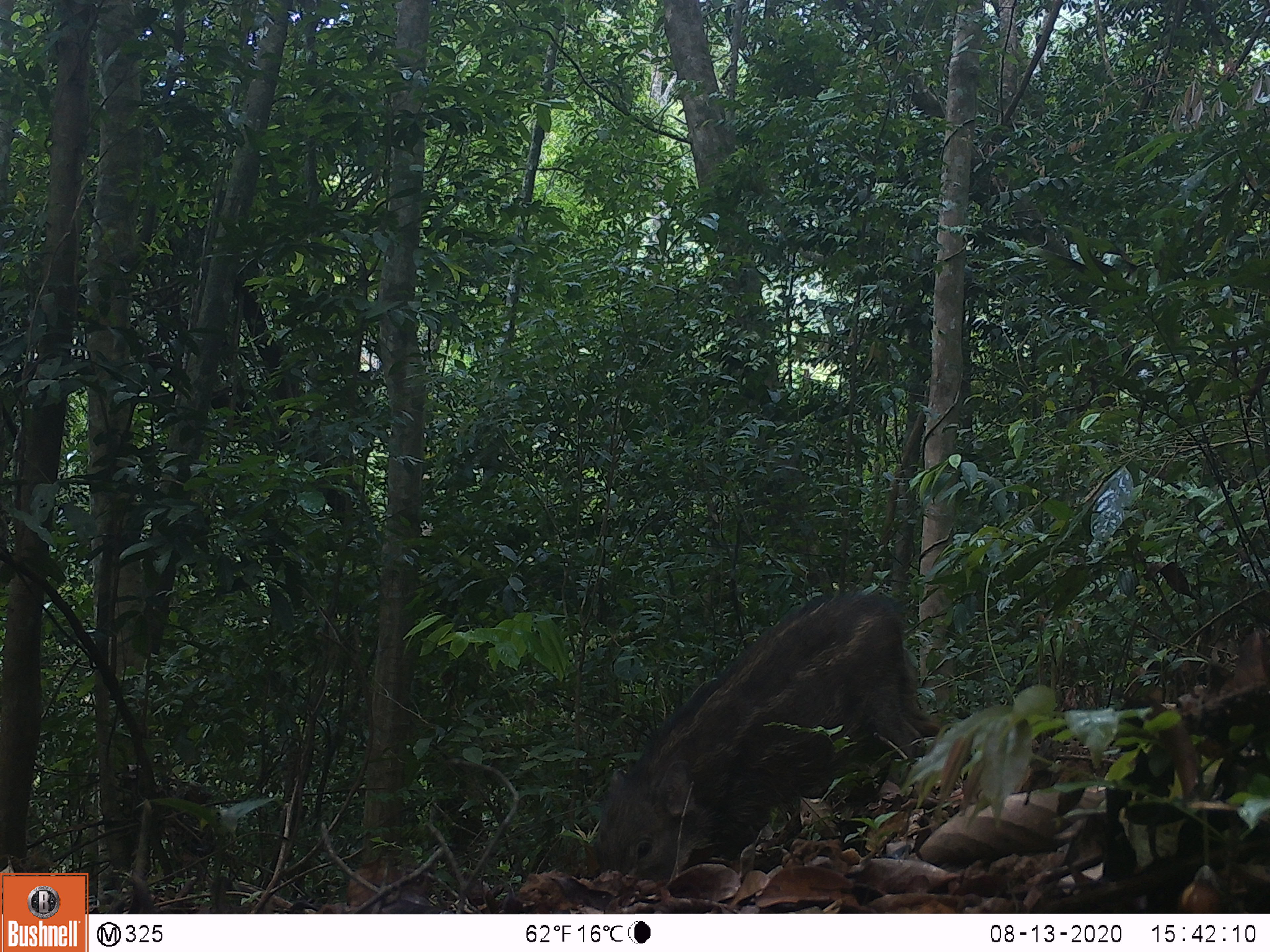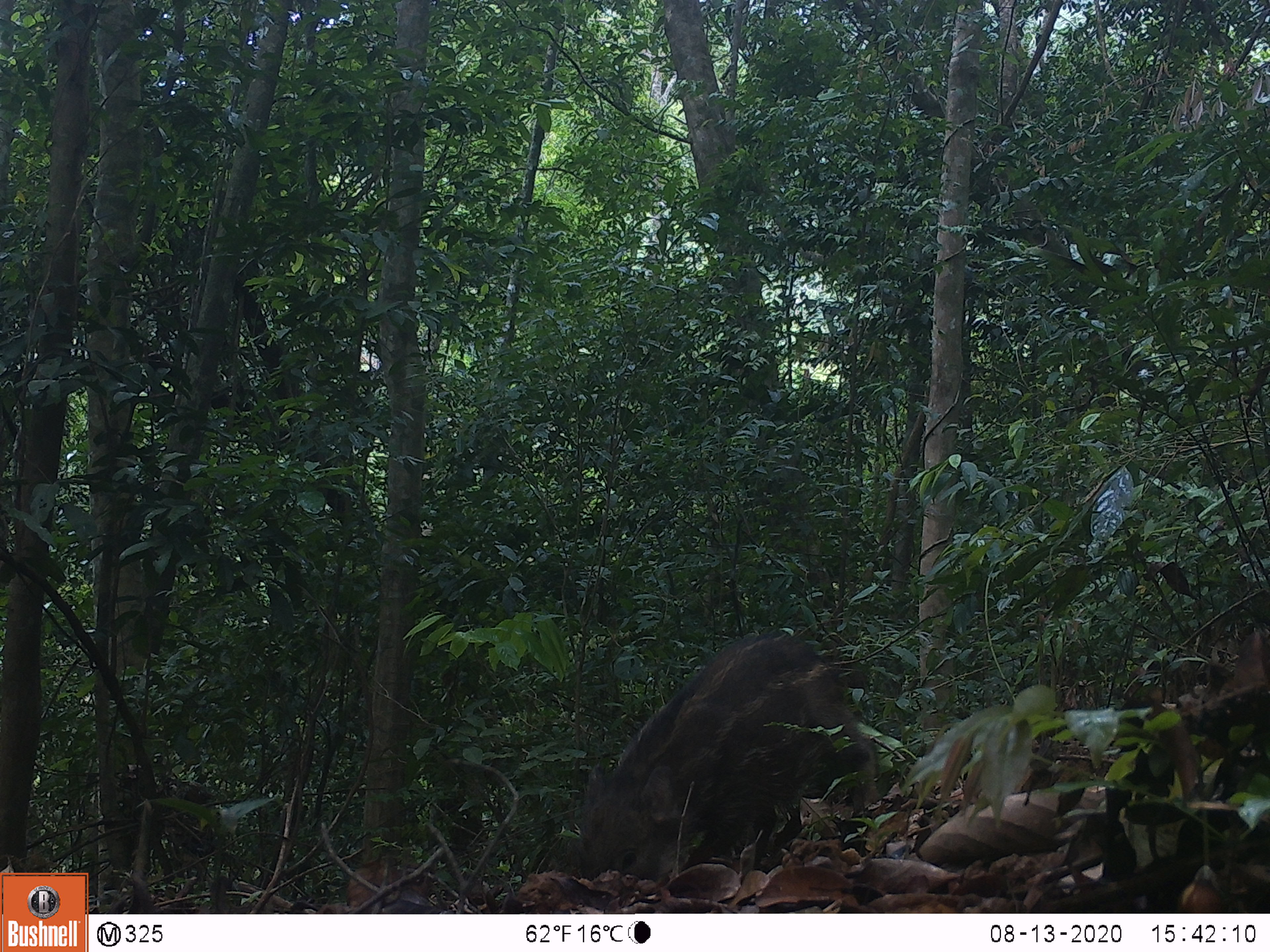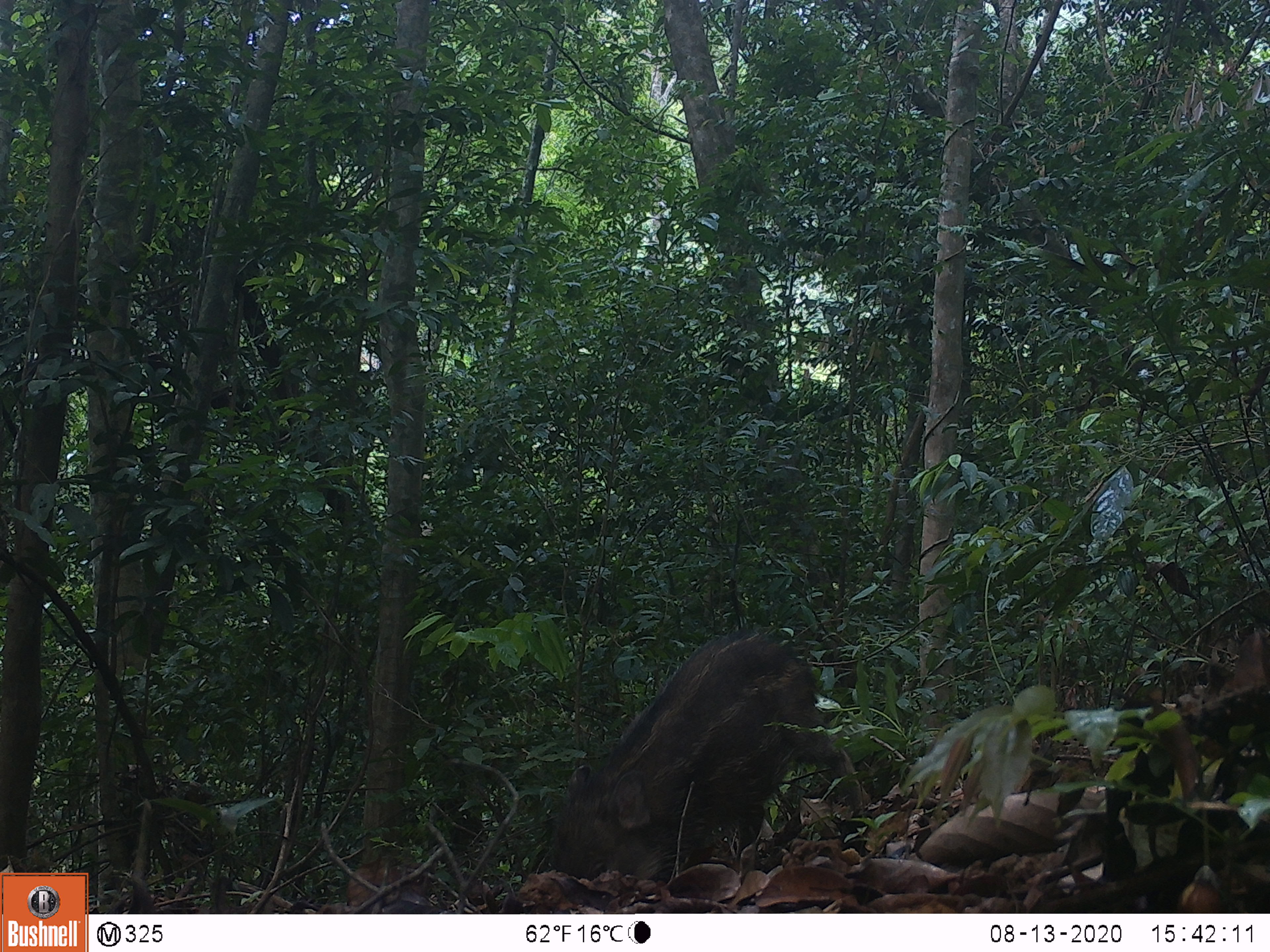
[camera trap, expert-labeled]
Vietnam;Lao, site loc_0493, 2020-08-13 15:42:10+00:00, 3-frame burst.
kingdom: Animalia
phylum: Chordata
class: Mammalia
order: Artiodactyla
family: Suidae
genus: Sus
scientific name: Sus scrofa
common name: eurasian wild pig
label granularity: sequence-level